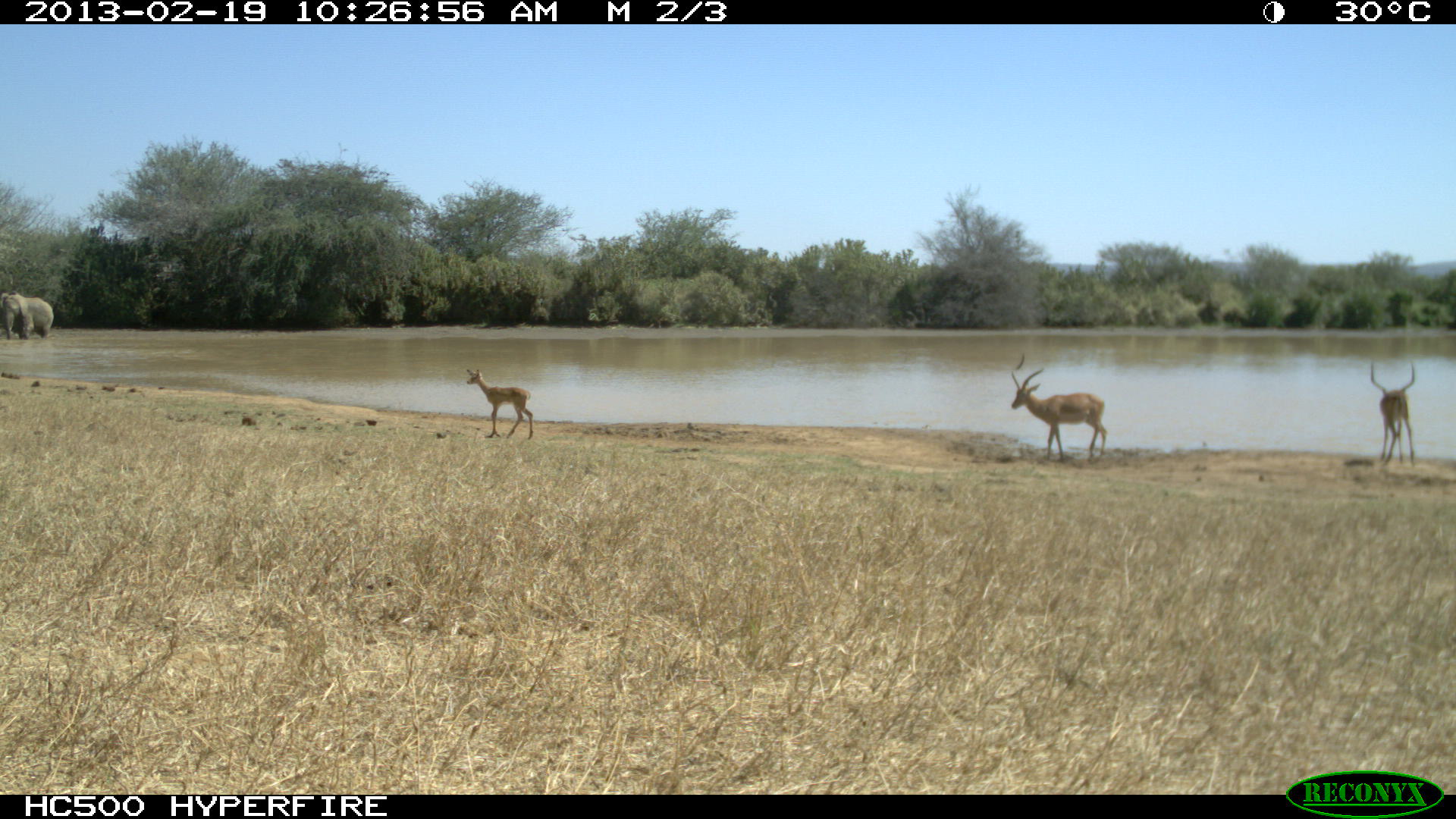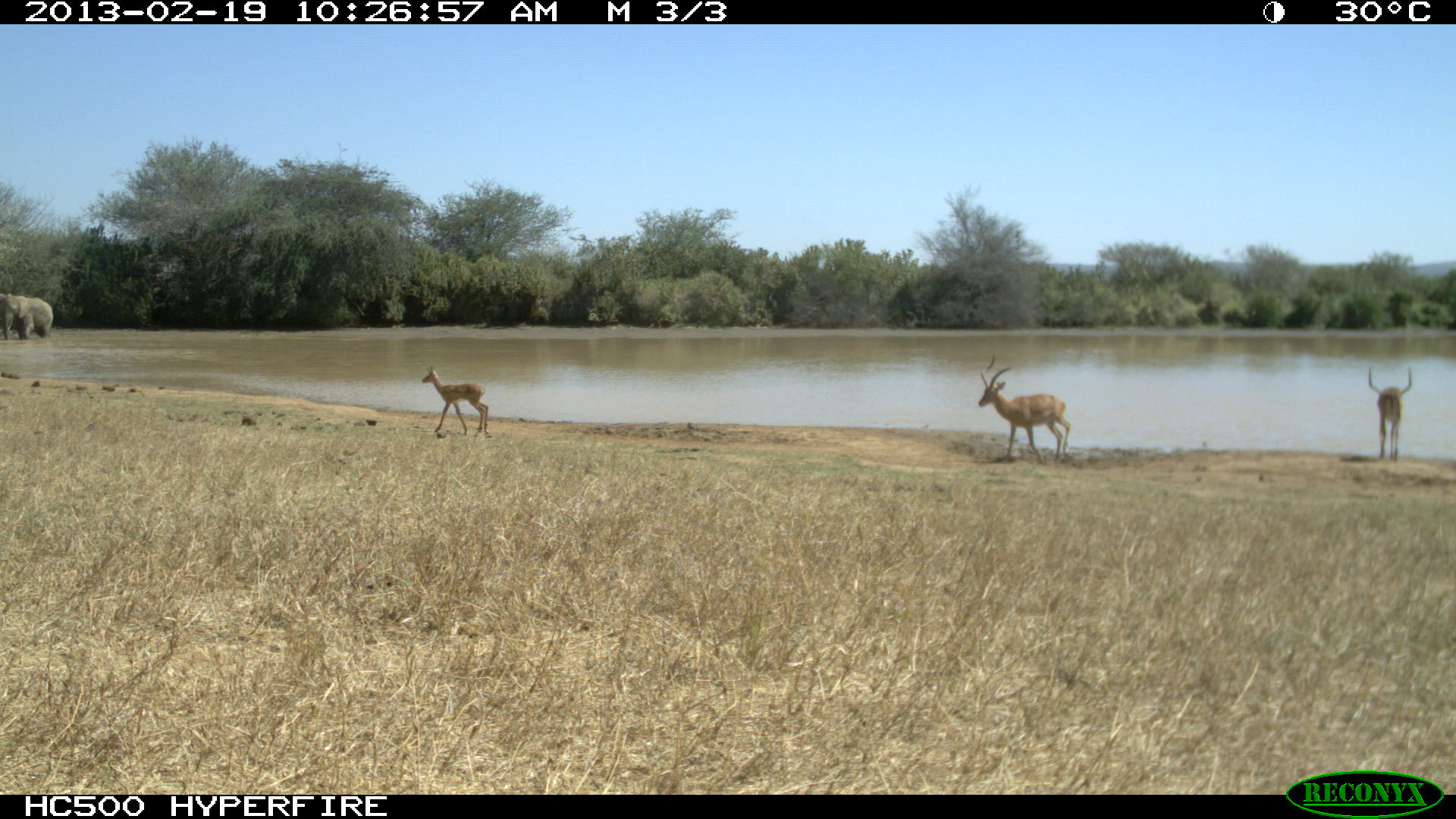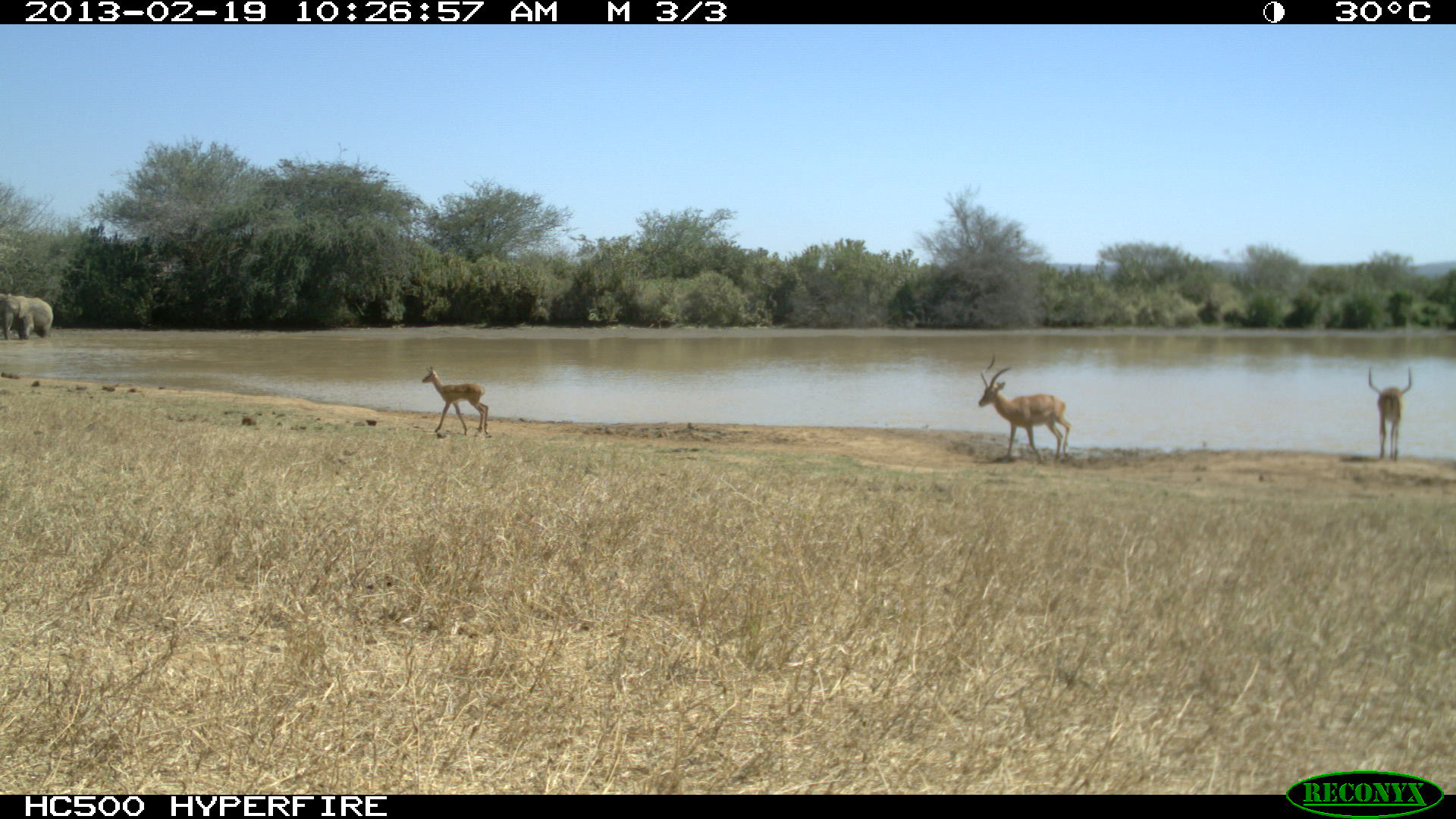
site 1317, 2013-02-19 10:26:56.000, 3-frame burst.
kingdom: Animalia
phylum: Chordata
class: Mammalia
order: Proboscidea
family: Elephantidae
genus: Loxodonta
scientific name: Loxodonta africana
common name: african bush elephant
Loxodonta africana (african bush elephant), count 2.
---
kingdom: Animalia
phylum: Chordata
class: Mammalia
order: Artiodactyla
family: Bovidae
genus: Aepyceros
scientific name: Aepyceros melampus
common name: impala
Aepyceros melampus (impala), count 3.